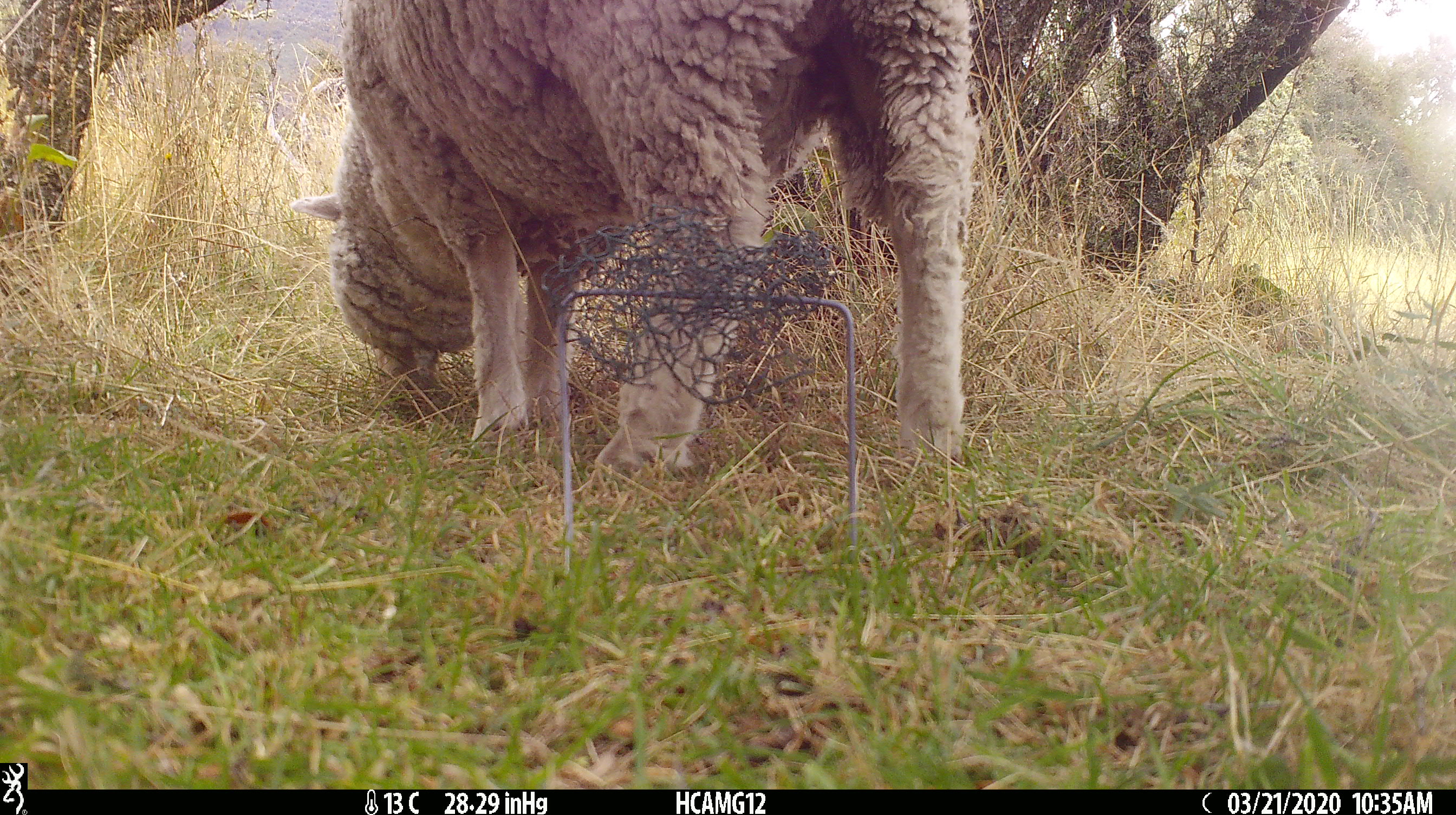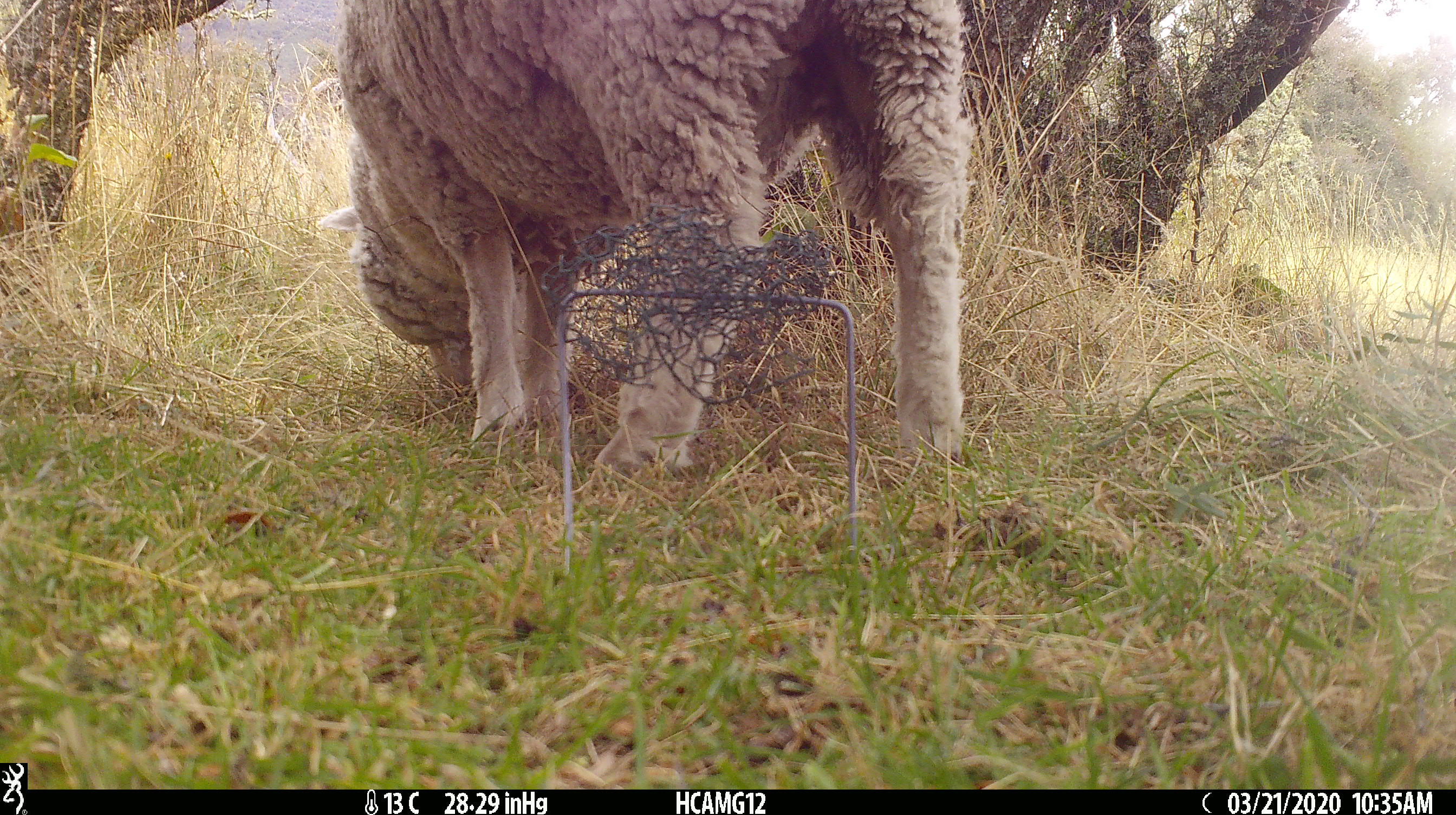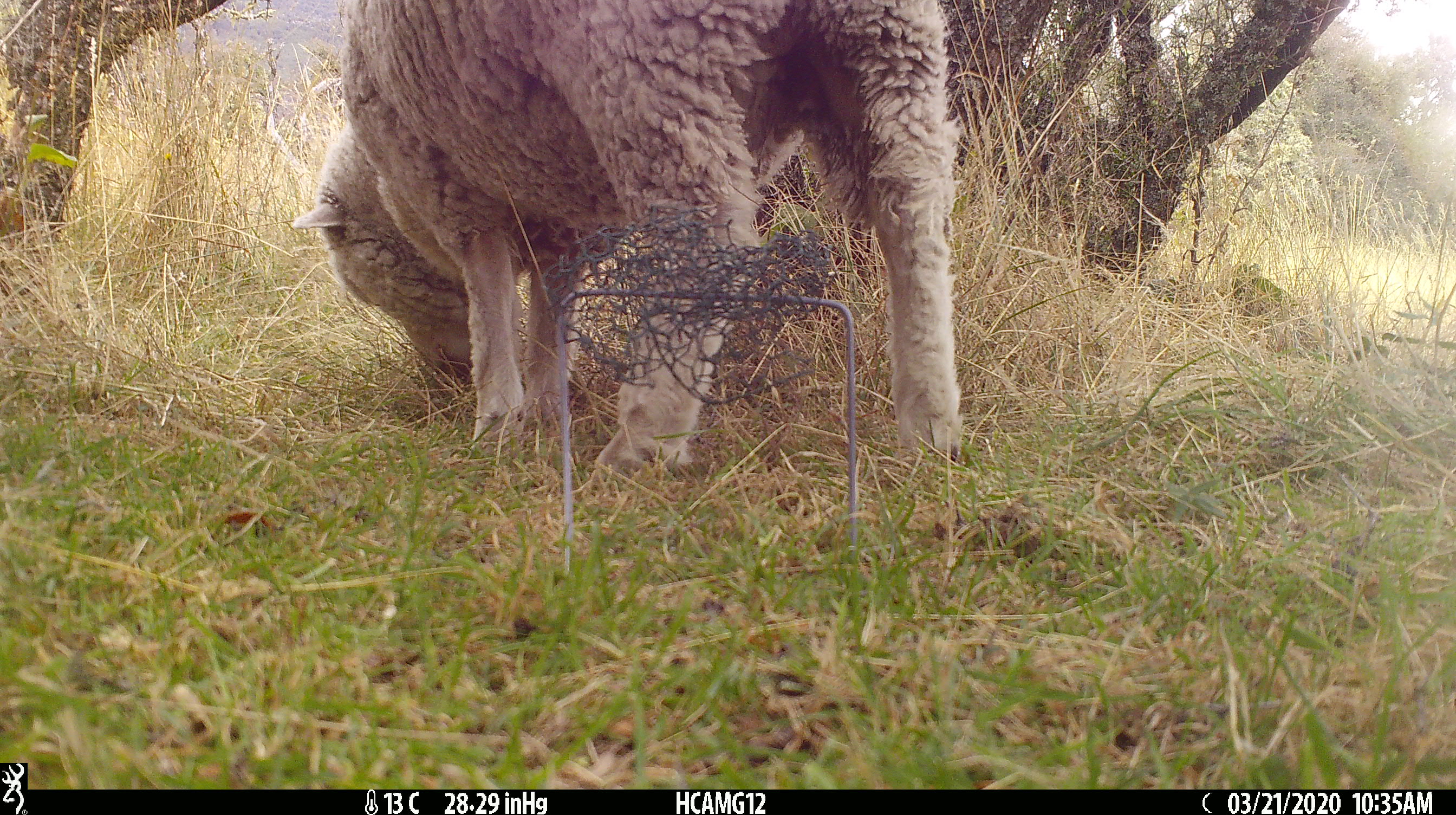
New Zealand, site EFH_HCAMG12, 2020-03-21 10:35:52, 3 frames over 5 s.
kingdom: Animalia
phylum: Chordata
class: Mammalia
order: Artiodactyla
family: Bovidae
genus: Ovis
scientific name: Ovis aries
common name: domestic sheep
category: sheep